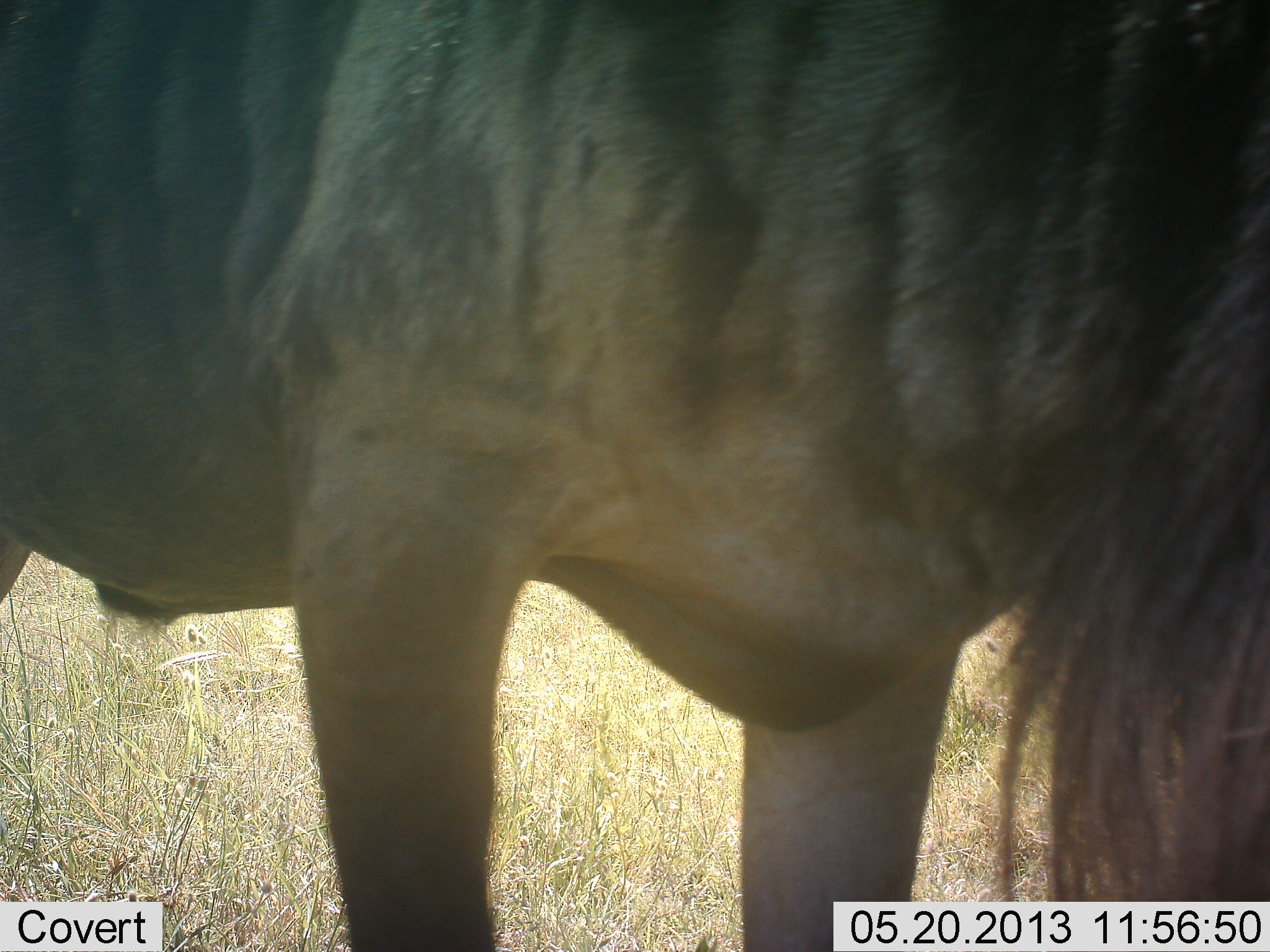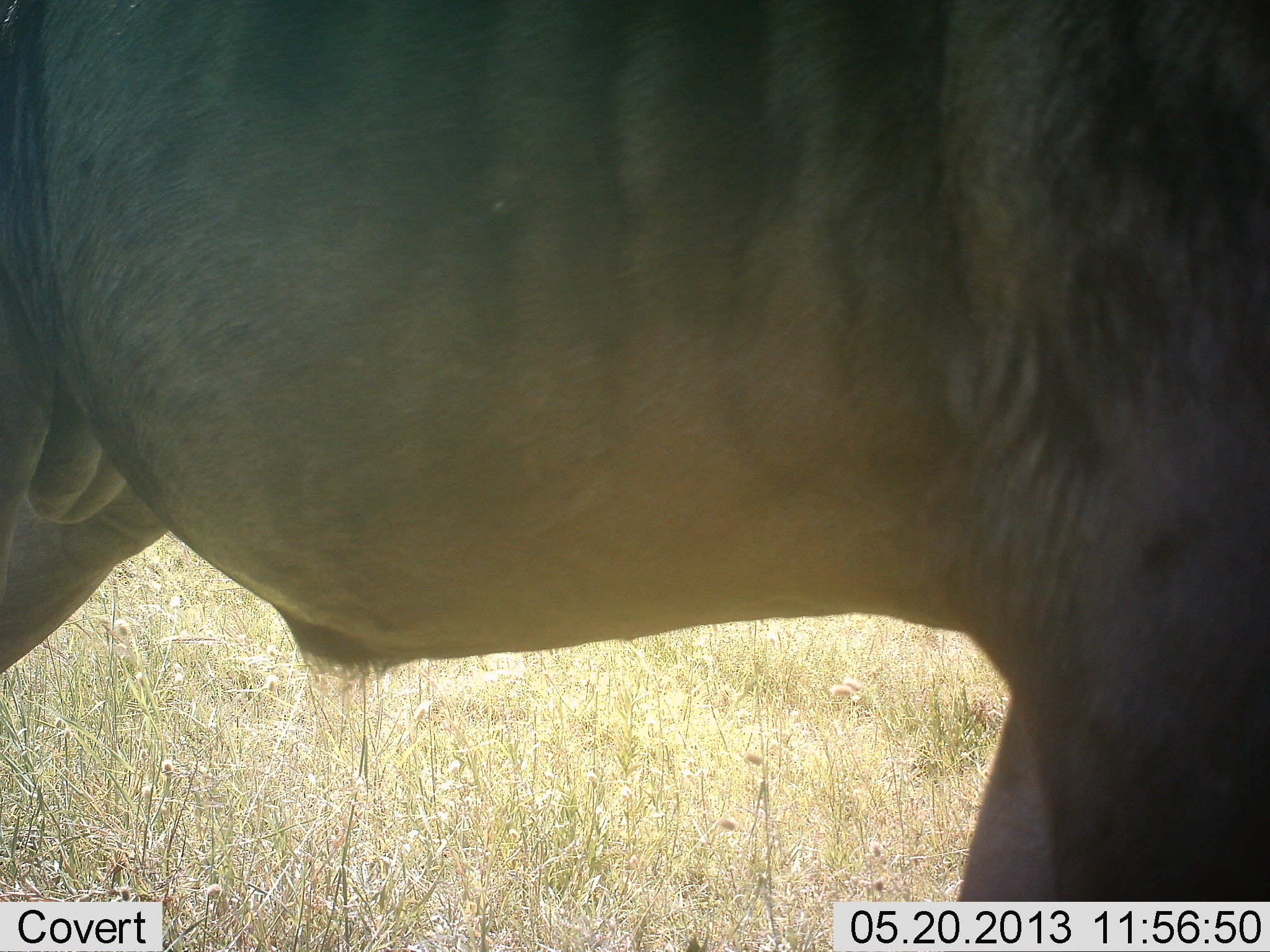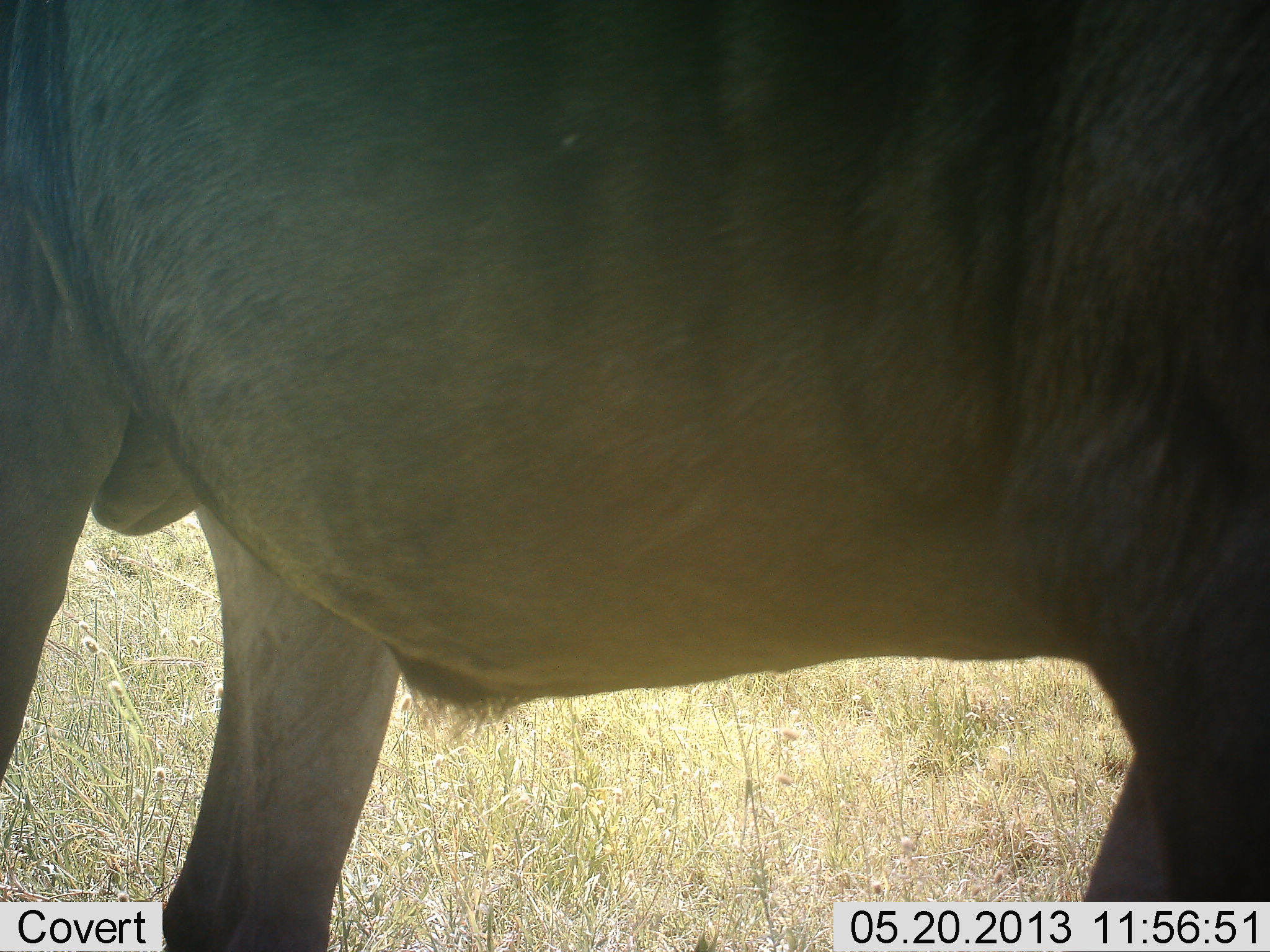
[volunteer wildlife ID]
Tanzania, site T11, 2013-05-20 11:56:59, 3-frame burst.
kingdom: Animalia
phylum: Chordata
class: Mammalia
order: Artiodactyla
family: Bovidae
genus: Connochaetes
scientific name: Connochaetes taurinus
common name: blue wildebeest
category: wildebeest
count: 1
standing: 70%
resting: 0%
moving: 20%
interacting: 10%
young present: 0%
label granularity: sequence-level